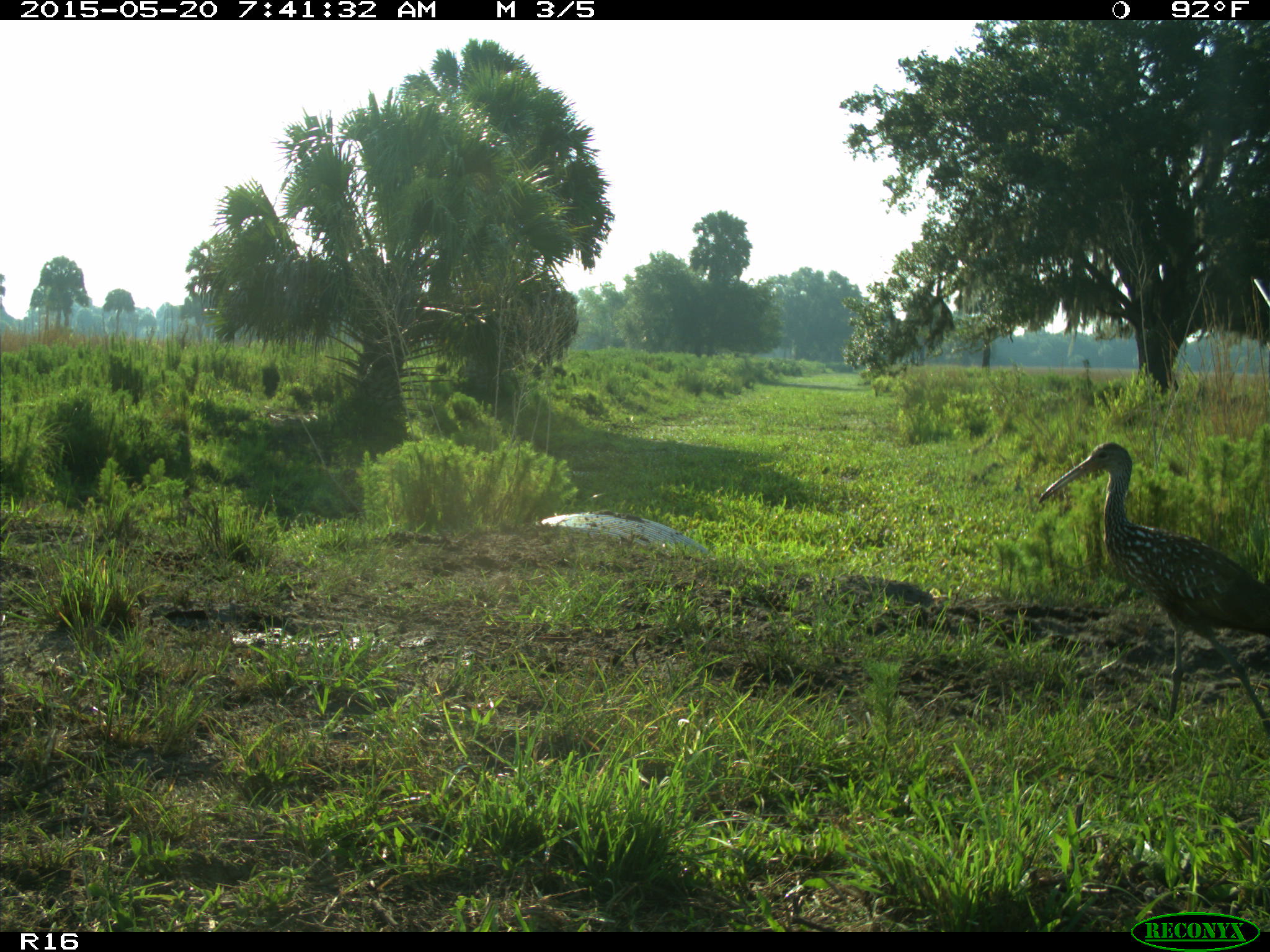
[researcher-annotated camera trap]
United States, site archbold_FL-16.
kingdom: Animalia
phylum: Chordata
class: Aves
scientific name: Aves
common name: birds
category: unidentified bird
Unidentified bird (birds) (Aves).